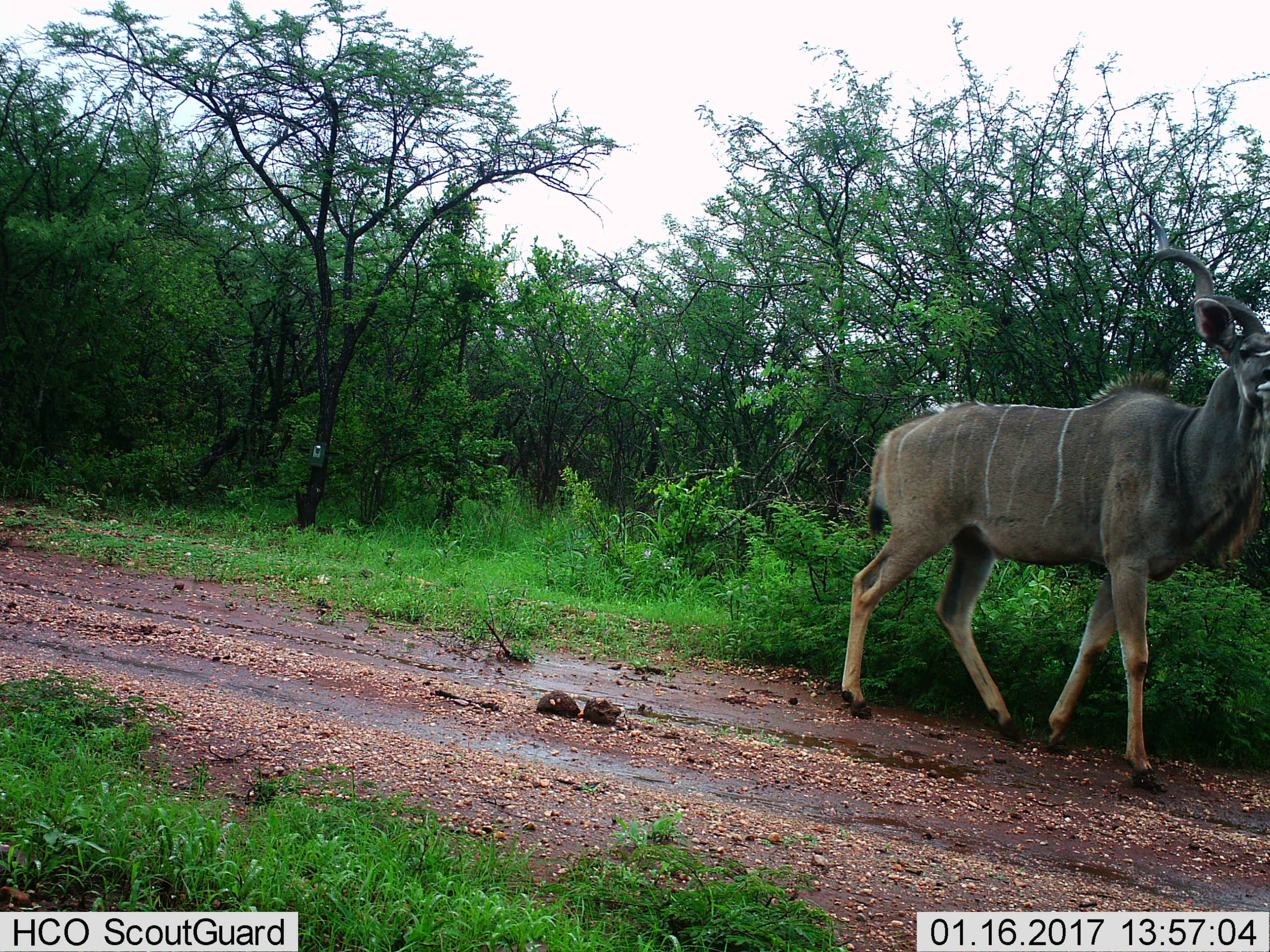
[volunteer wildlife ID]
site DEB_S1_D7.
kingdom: Animalia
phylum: Chordata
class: Mammalia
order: Artiodactyla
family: Bovidae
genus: Tragelaphus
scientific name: Tragelaphus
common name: kudu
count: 1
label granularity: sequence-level